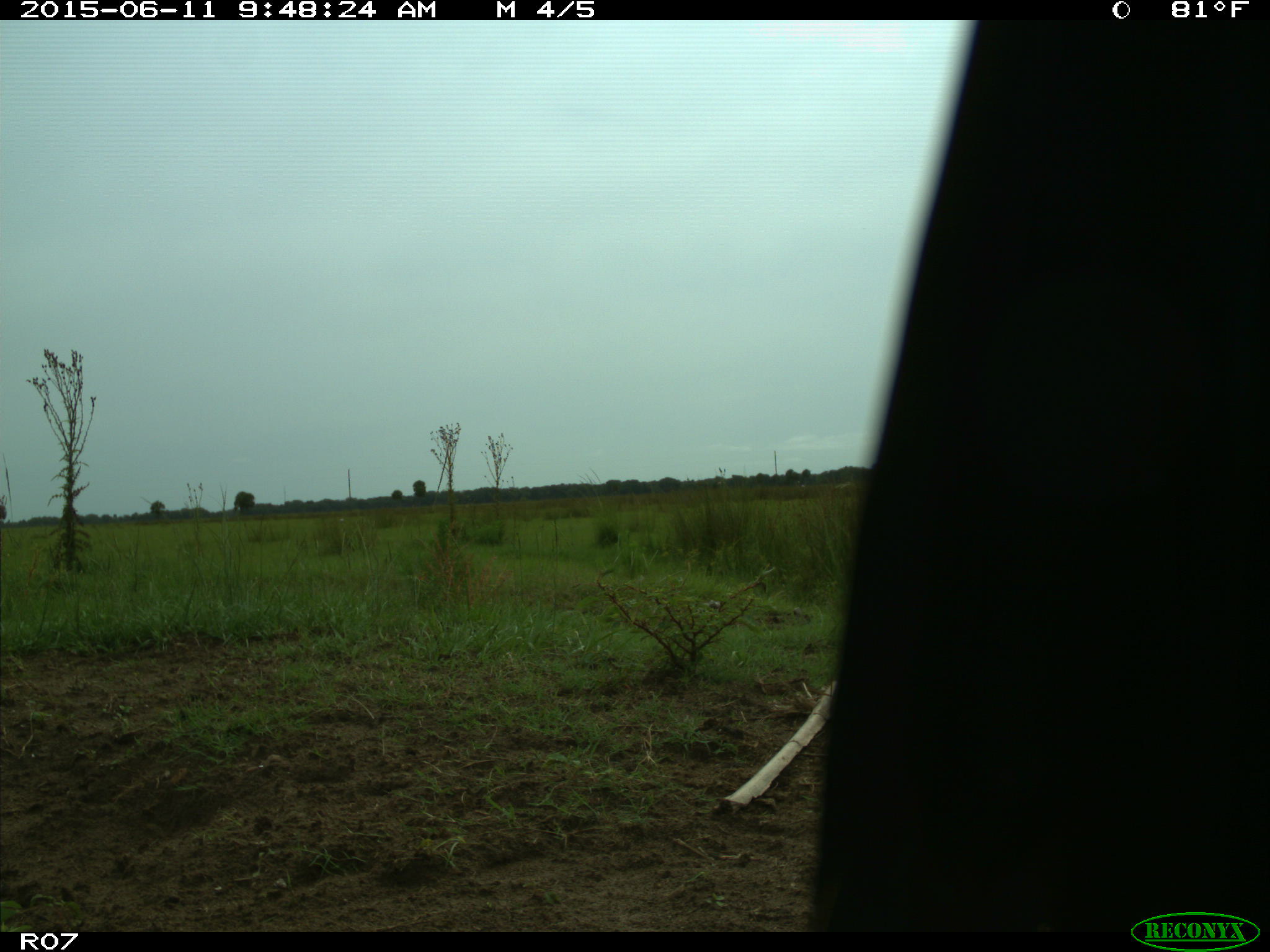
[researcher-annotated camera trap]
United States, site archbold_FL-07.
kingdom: Animalia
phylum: Chordata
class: Mammalia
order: Artiodactyla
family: Bovidae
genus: Bos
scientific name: Bos taurus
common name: domestic cow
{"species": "Bos taurus (domestic cow)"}